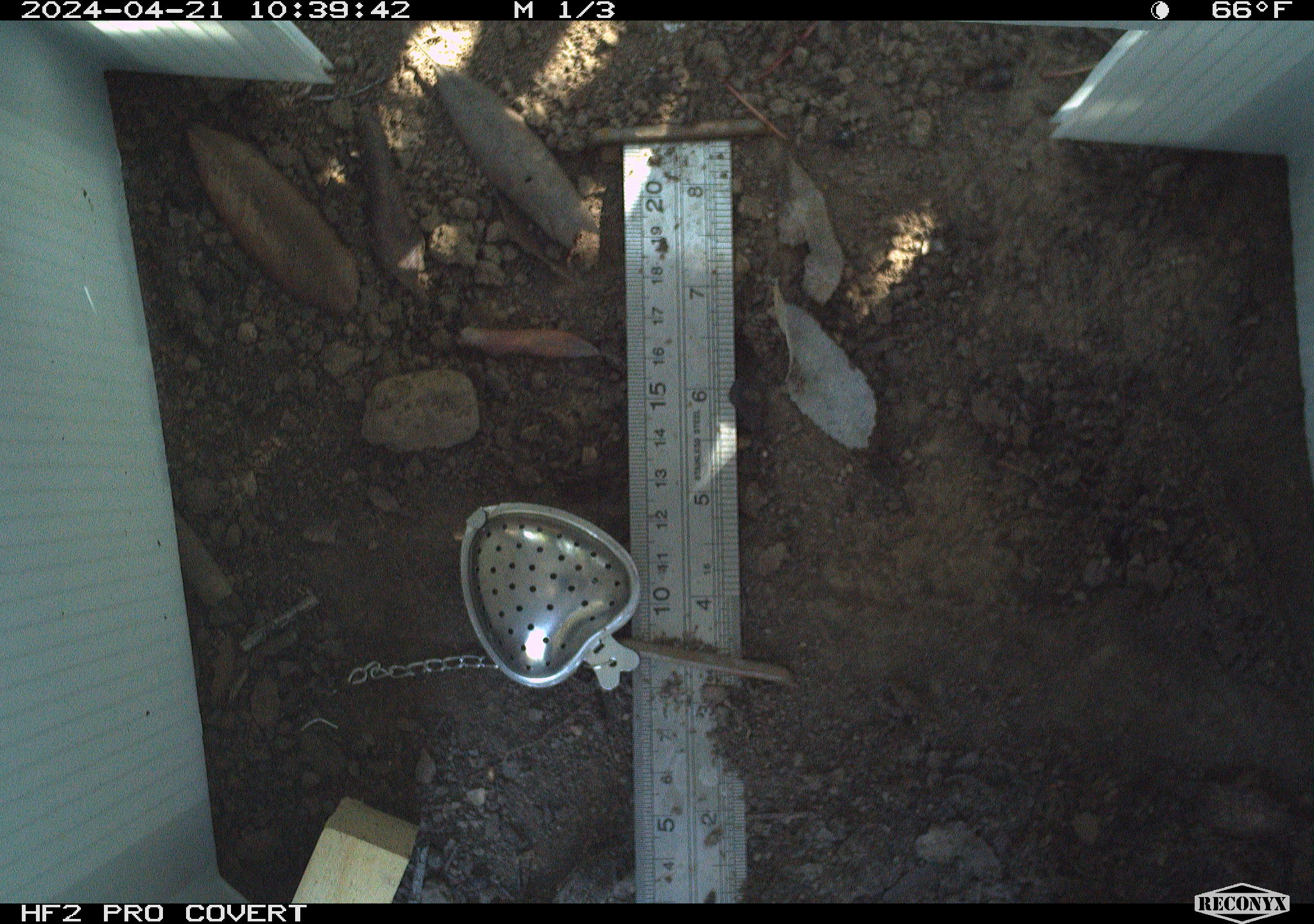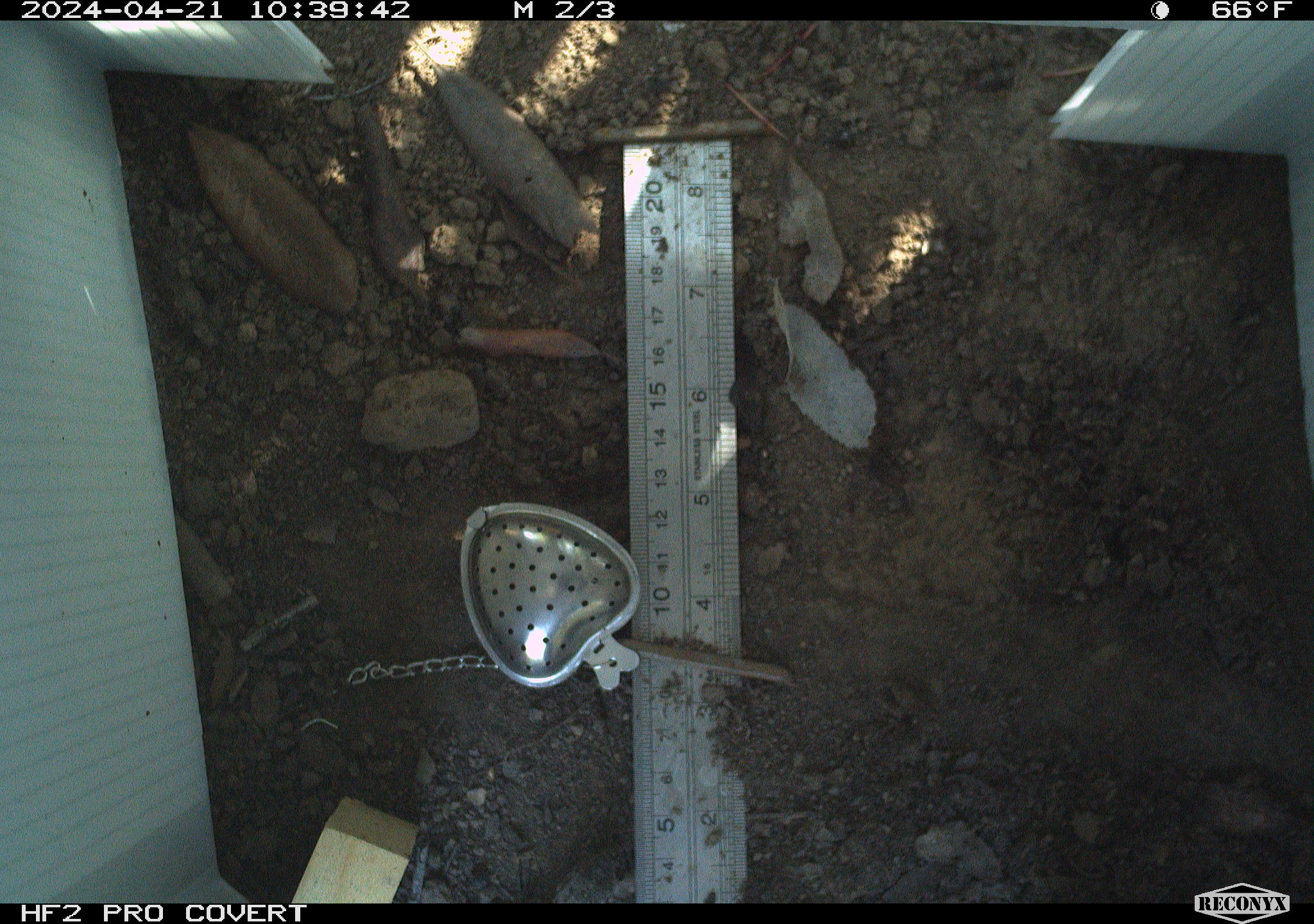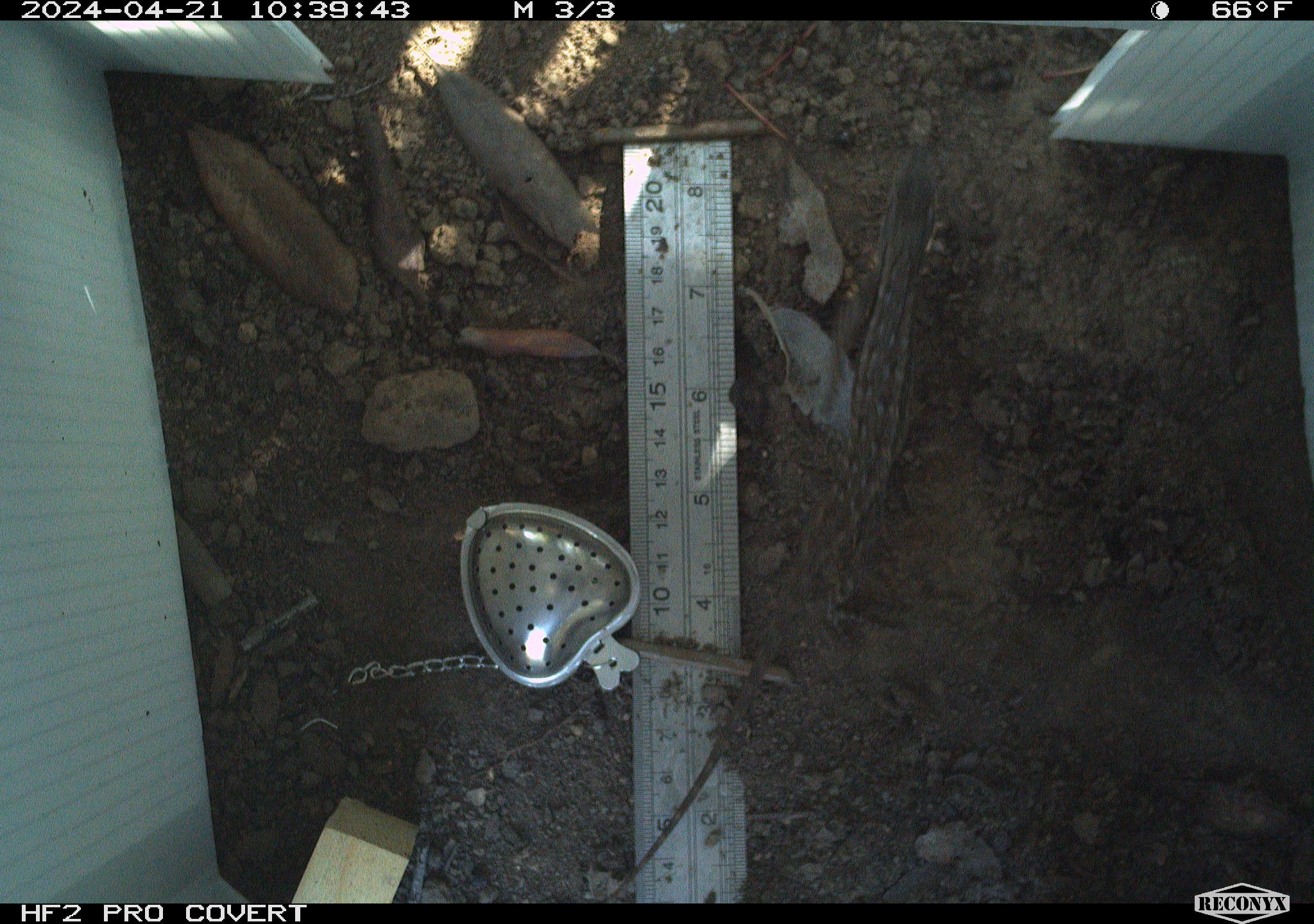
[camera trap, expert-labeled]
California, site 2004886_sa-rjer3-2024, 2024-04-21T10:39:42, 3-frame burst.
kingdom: Animalia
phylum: Chordata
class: Reptilia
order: Squamata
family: Phrynosomatidae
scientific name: Phrynosomatidae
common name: phrynosomatid lizards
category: phrynosomatidae family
Phrynosomatidae family (phrynosomatid lizards) (Phrynosomatidae).